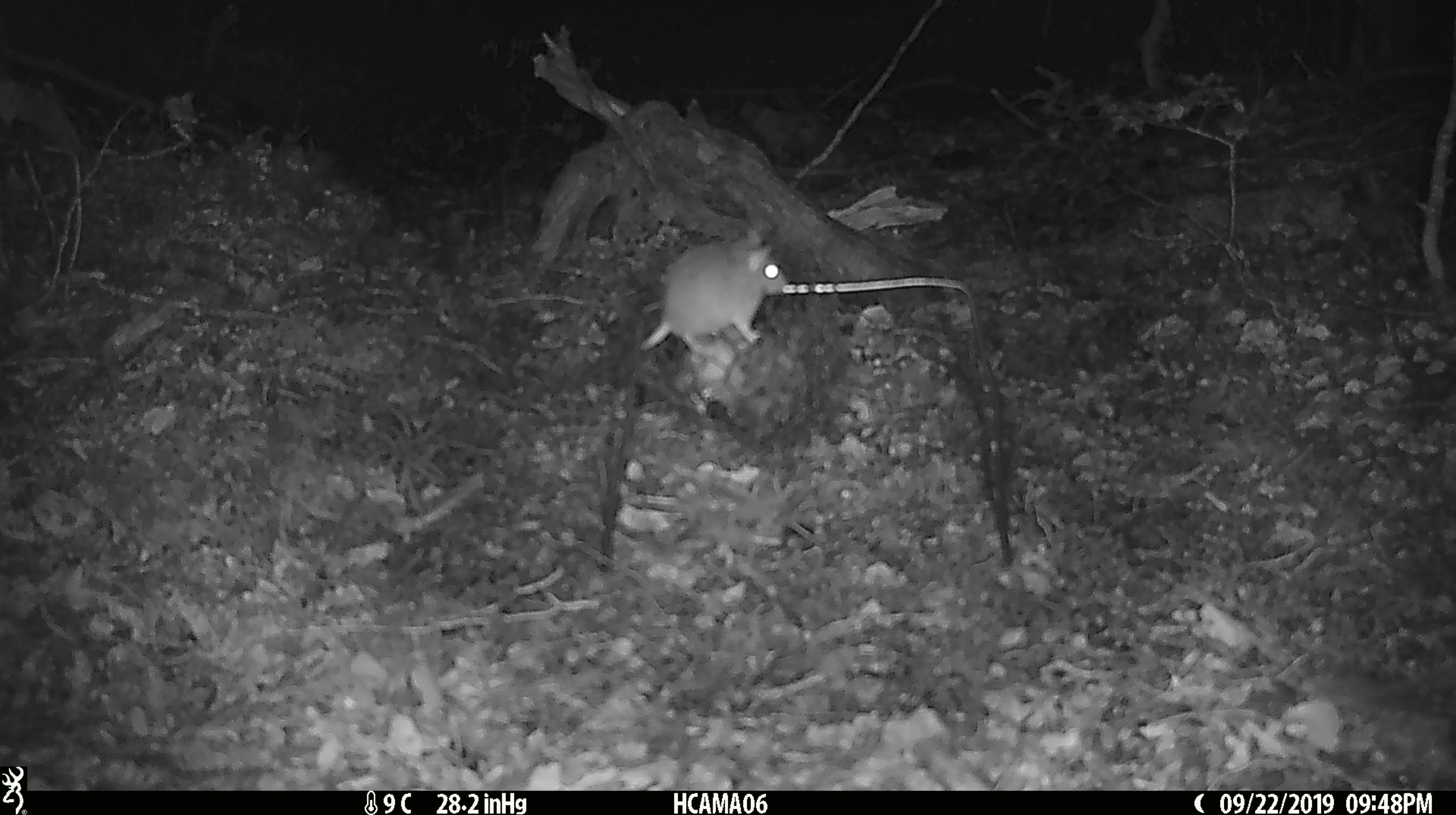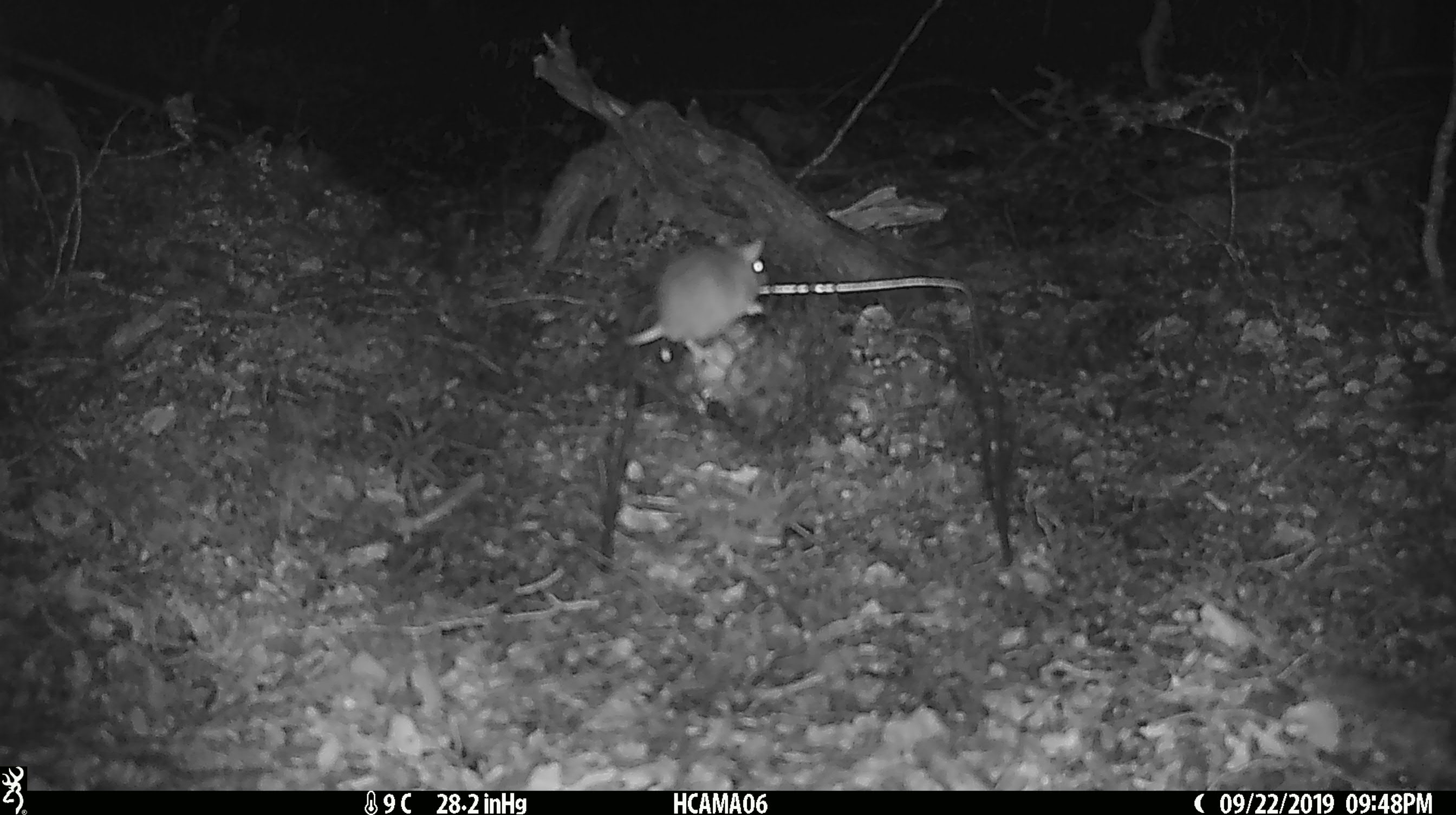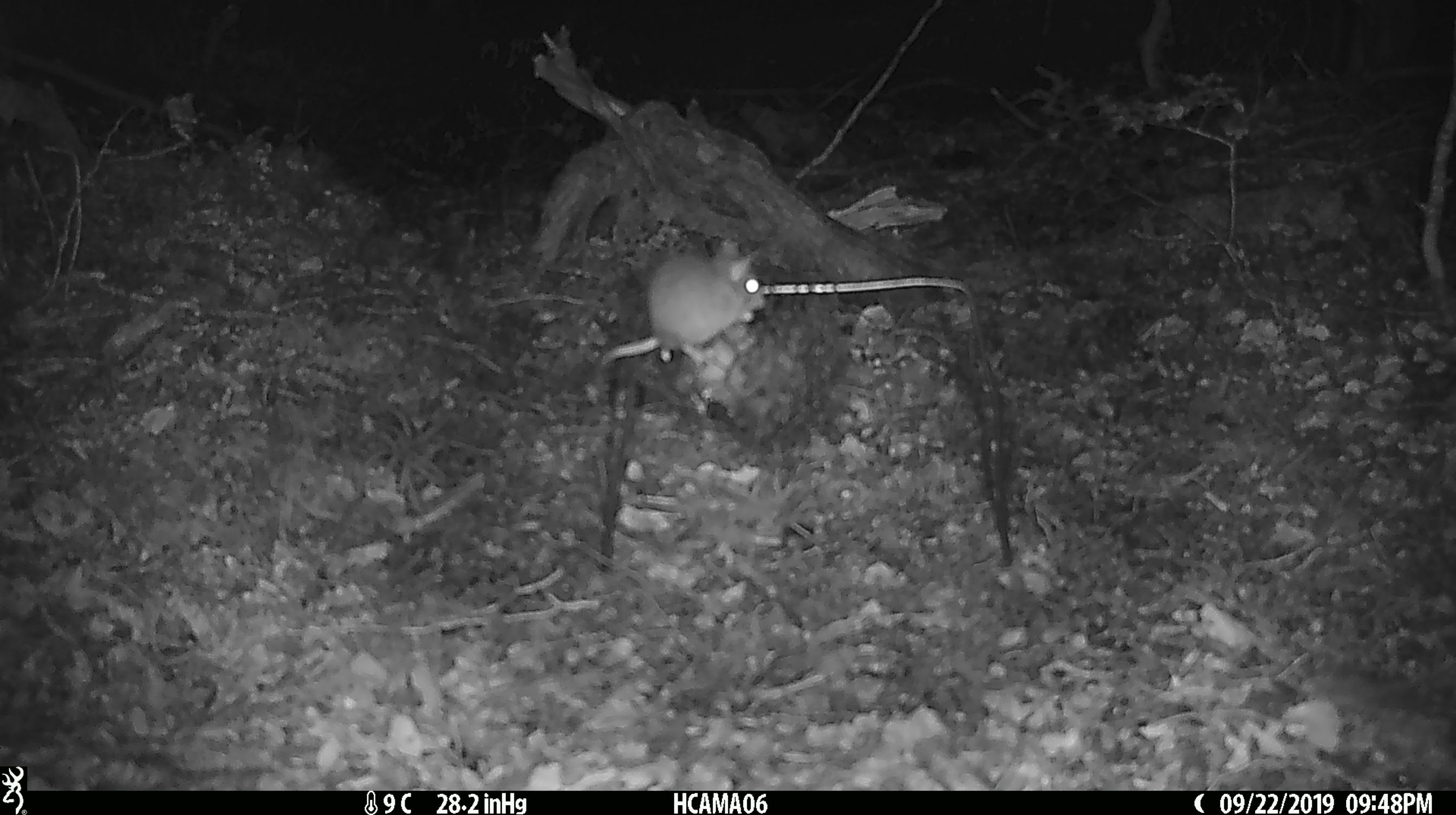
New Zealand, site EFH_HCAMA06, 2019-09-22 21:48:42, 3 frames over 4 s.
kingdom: Animalia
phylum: Chordata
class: Mammalia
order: Rodentia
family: Muridae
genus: Mus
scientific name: Mus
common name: mouse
Mouse (Mus).